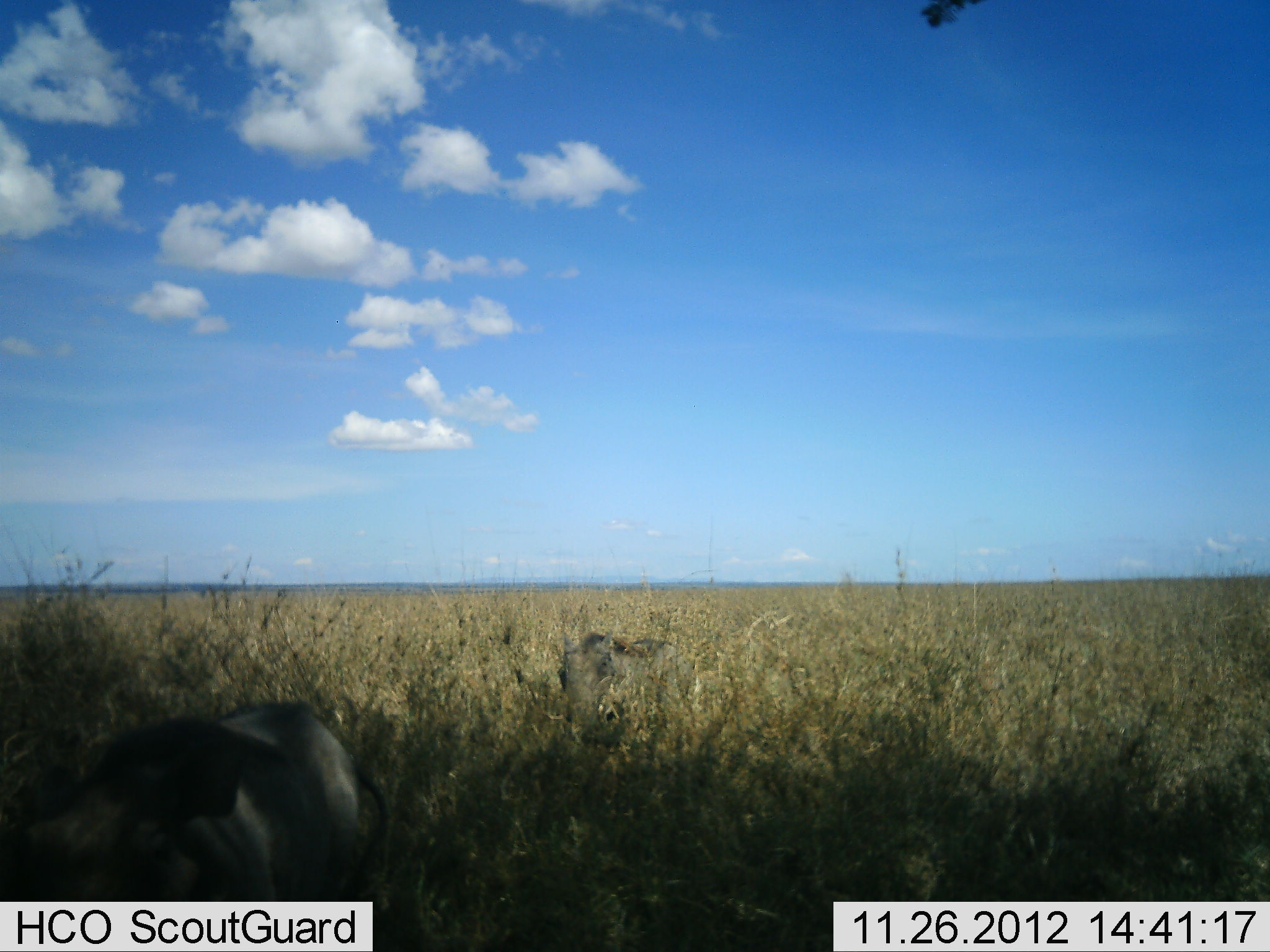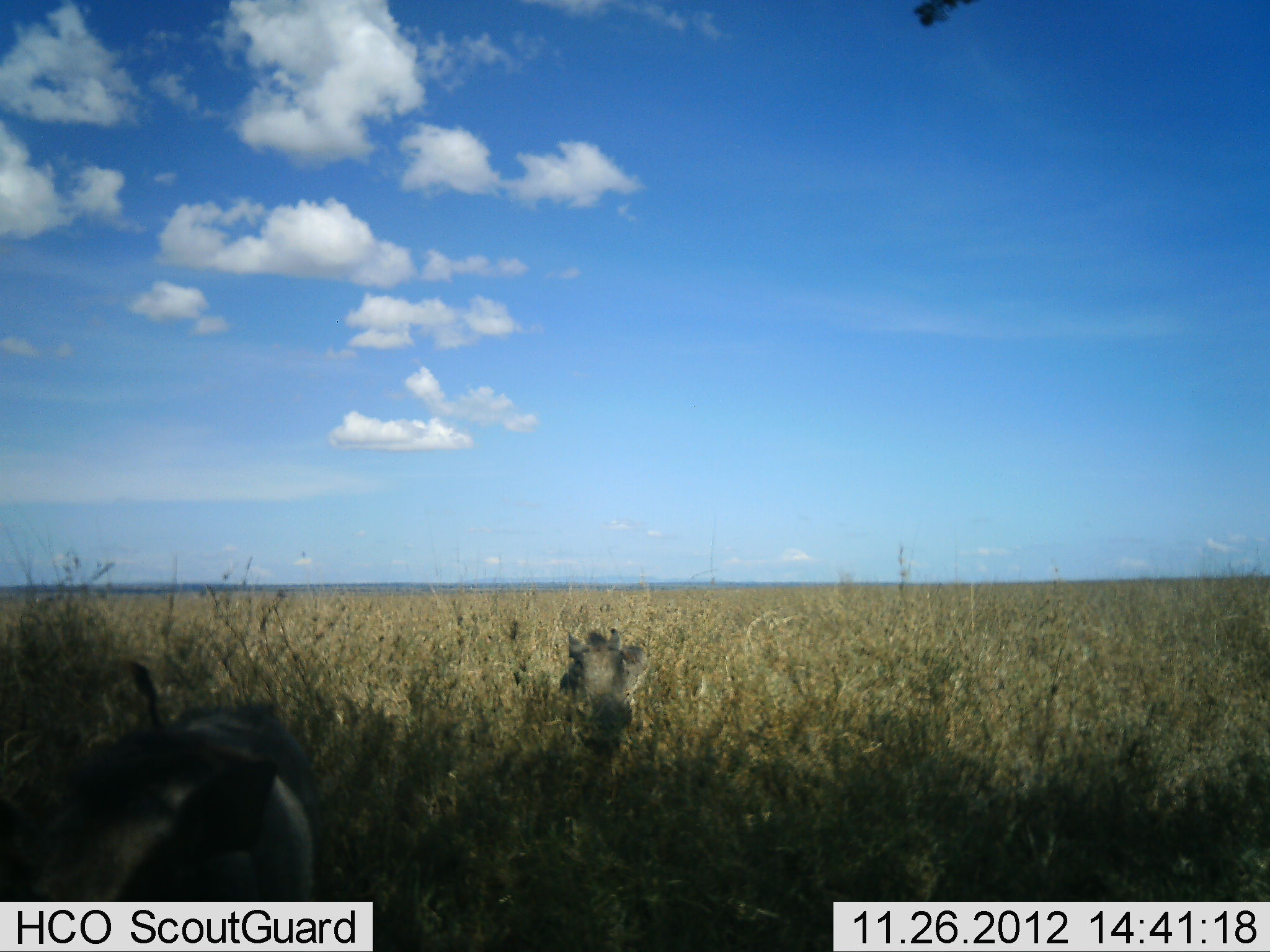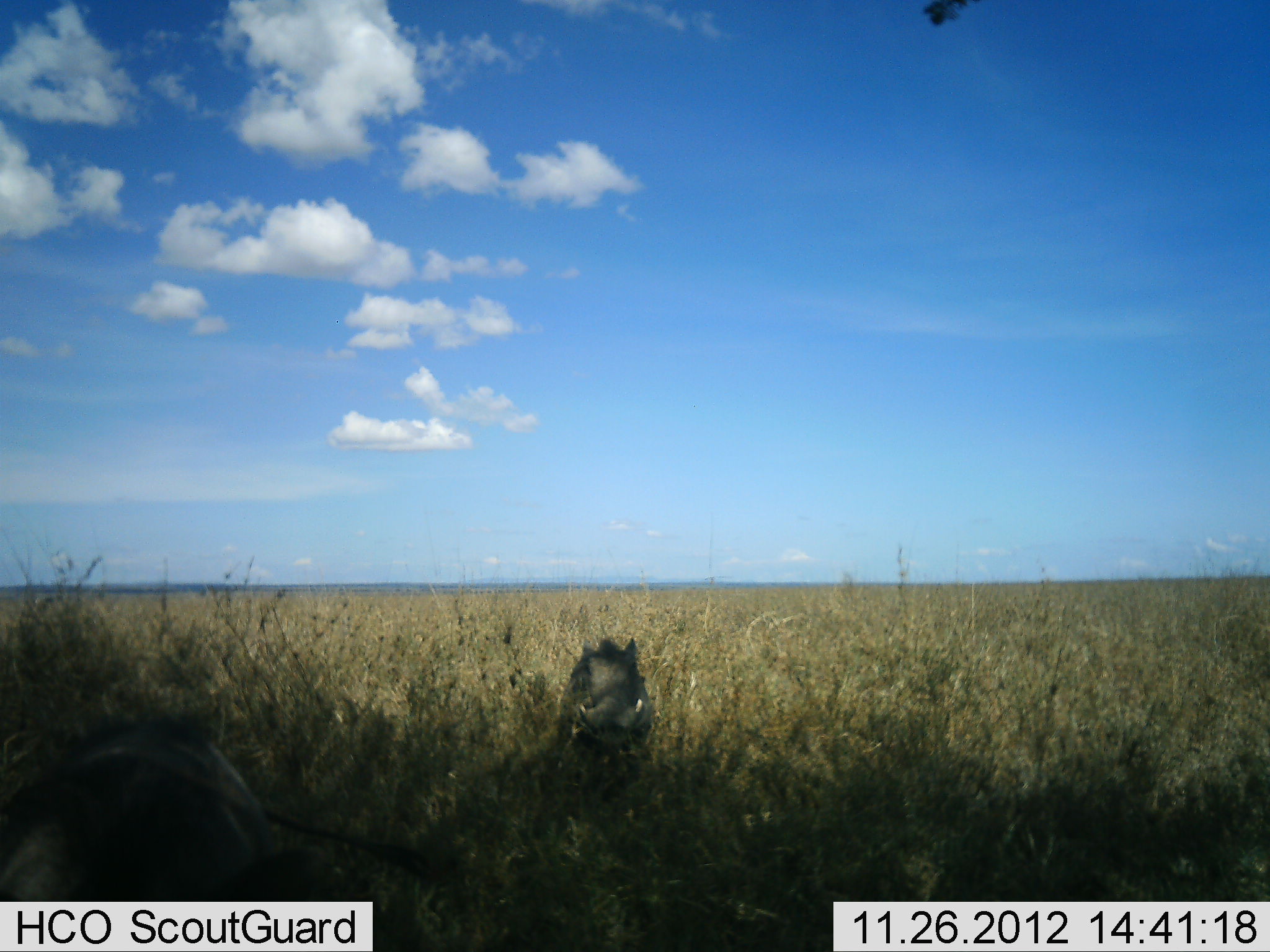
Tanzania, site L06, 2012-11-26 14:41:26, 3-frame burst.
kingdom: Animalia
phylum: Chordata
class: Mammalia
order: Artiodactyla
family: Suidae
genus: Phacochoerus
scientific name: Phacochoerus africanus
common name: warthog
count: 2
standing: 0%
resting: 0%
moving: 100%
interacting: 0%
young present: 0%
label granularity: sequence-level